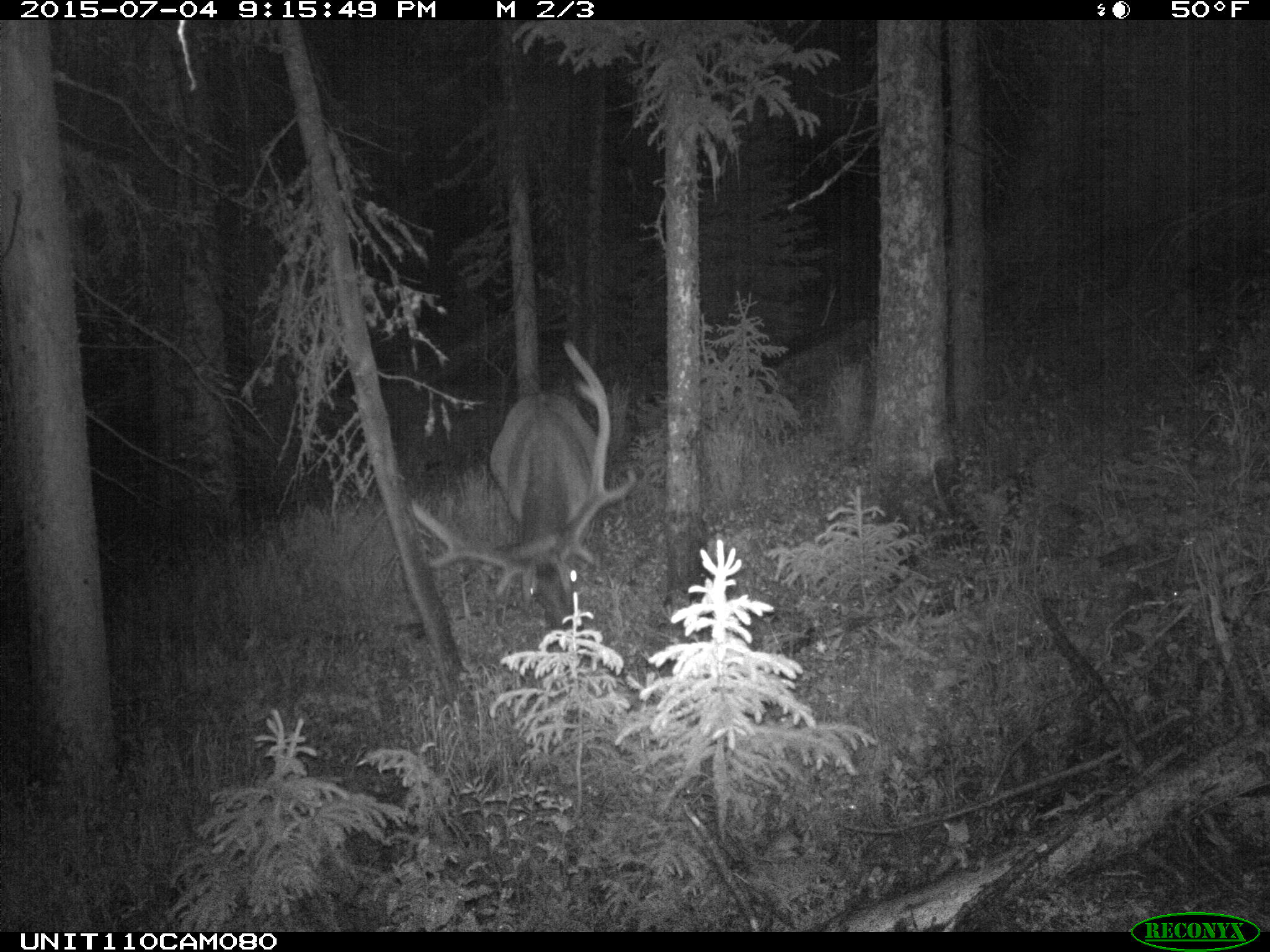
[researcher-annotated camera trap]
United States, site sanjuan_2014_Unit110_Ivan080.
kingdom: Animalia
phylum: Chordata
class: Mammalia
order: Artiodactyla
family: Cervidae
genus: Cervus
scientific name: Cervus elaphus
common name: red deer